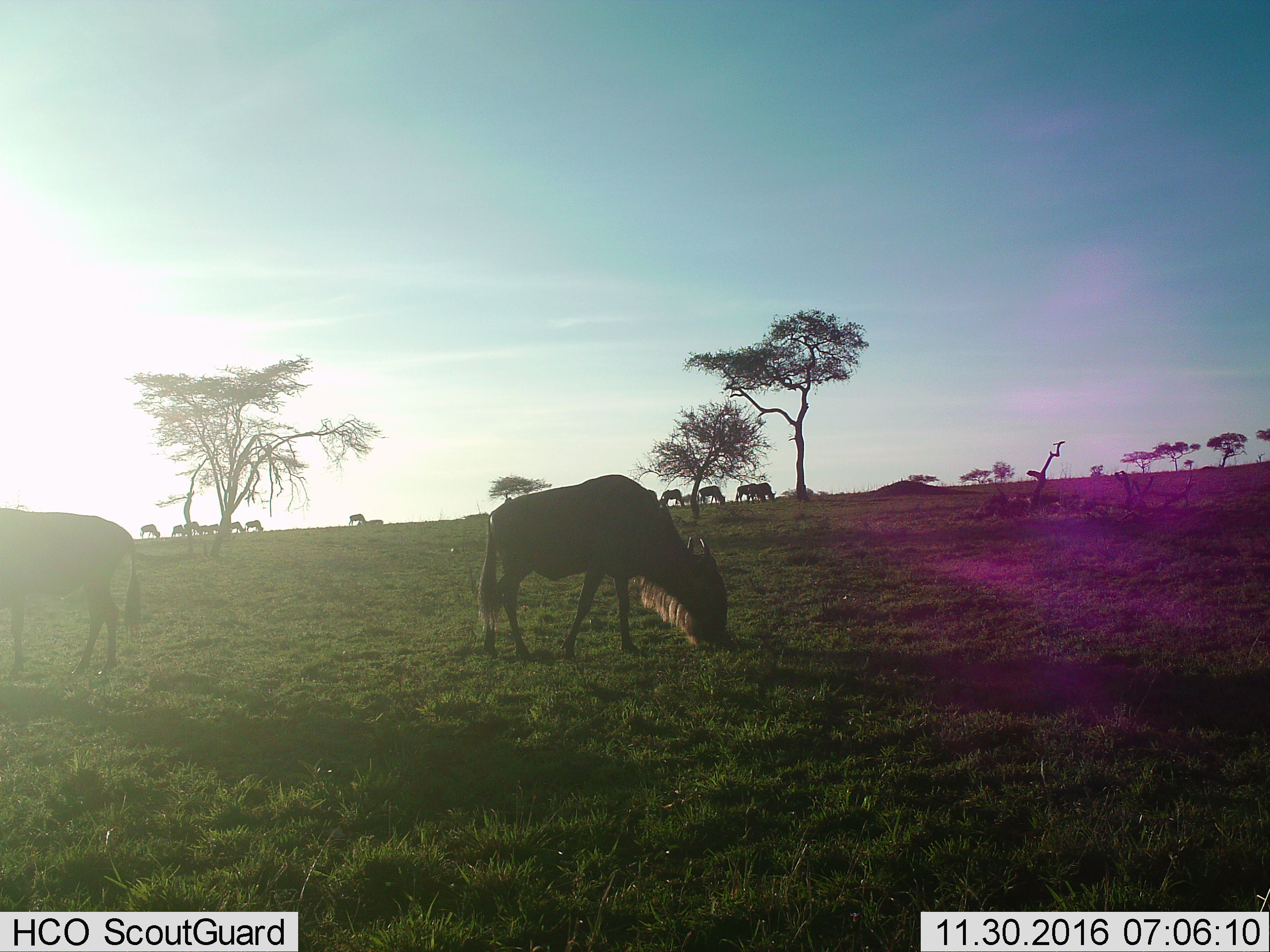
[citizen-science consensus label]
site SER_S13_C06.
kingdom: Animalia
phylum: Chordata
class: Mammalia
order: Artiodactyla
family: Bovidae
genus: Connochaetes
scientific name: Connochaetes taurinus taurinus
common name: blue wildebeest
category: wildebeestblue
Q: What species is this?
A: Wildebeestblue (blue wildebeest) (Connochaetes taurinus taurinus).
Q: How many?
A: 11-50.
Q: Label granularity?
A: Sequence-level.